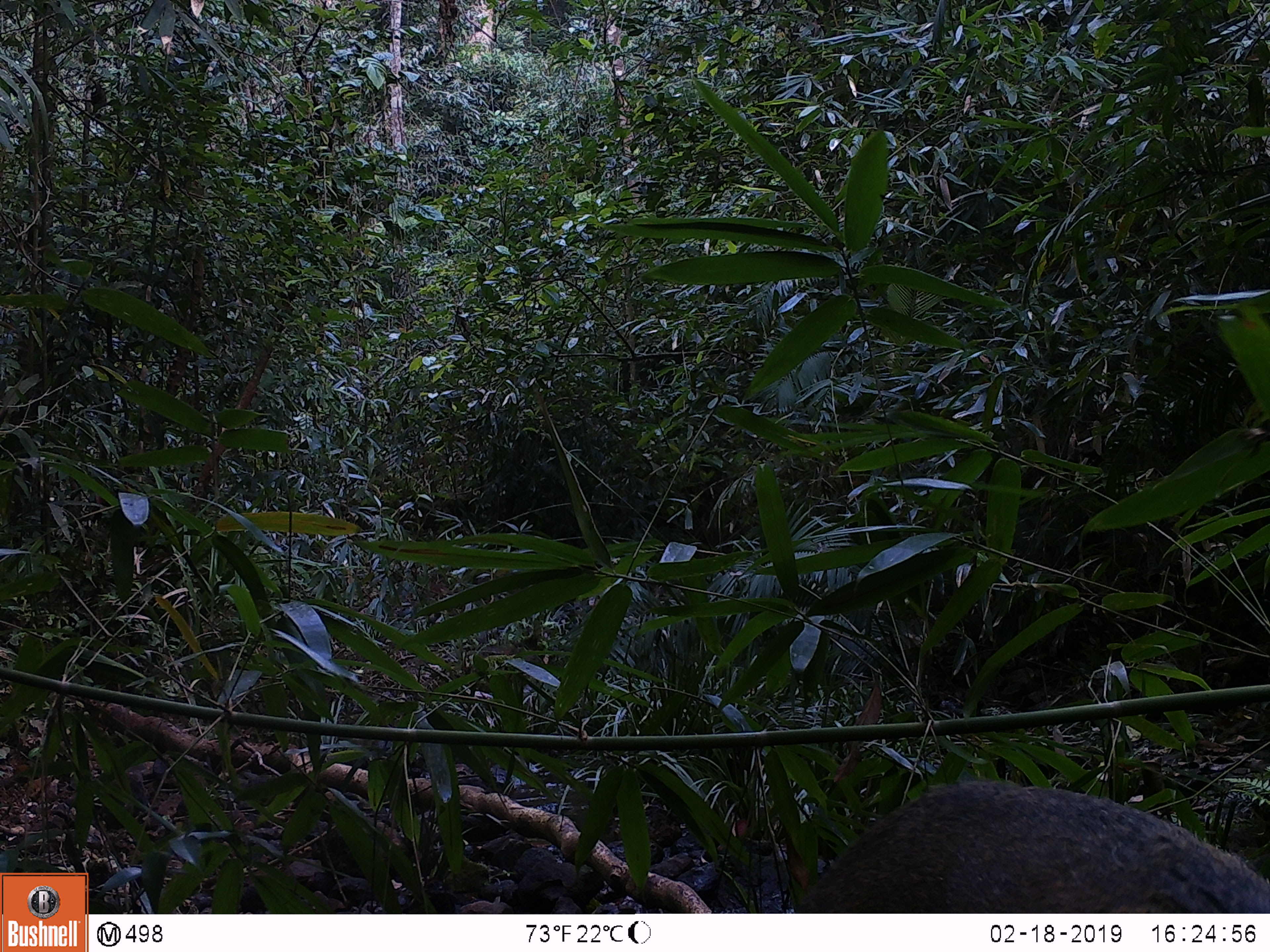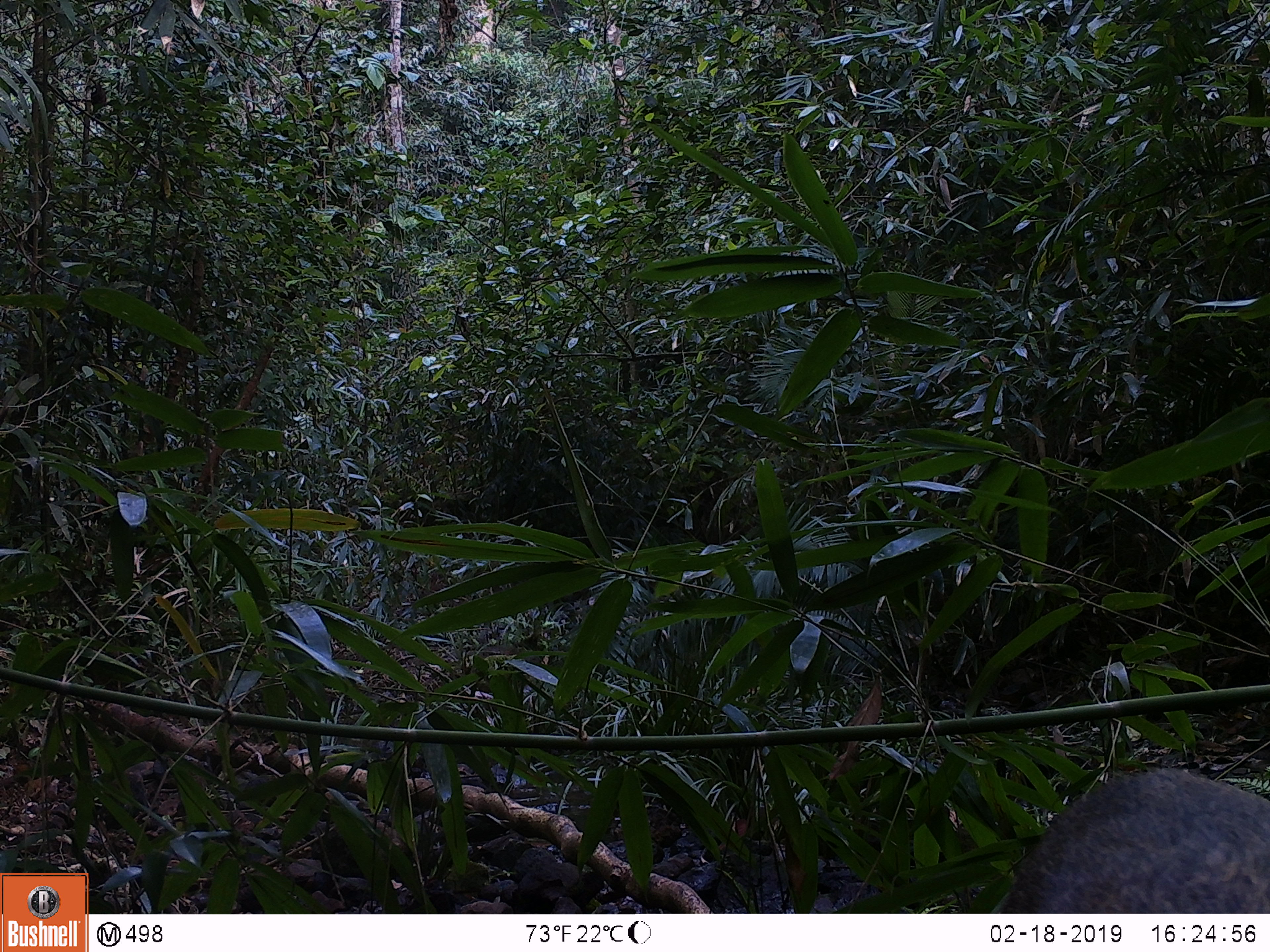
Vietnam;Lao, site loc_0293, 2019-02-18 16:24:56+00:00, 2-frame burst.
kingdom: Animalia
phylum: Chordata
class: Mammalia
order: Artiodactyla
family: Suidae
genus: Sus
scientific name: Sus scrofa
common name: eurasian wild pig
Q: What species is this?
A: Eurasian wild pig (Sus scrofa).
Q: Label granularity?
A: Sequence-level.